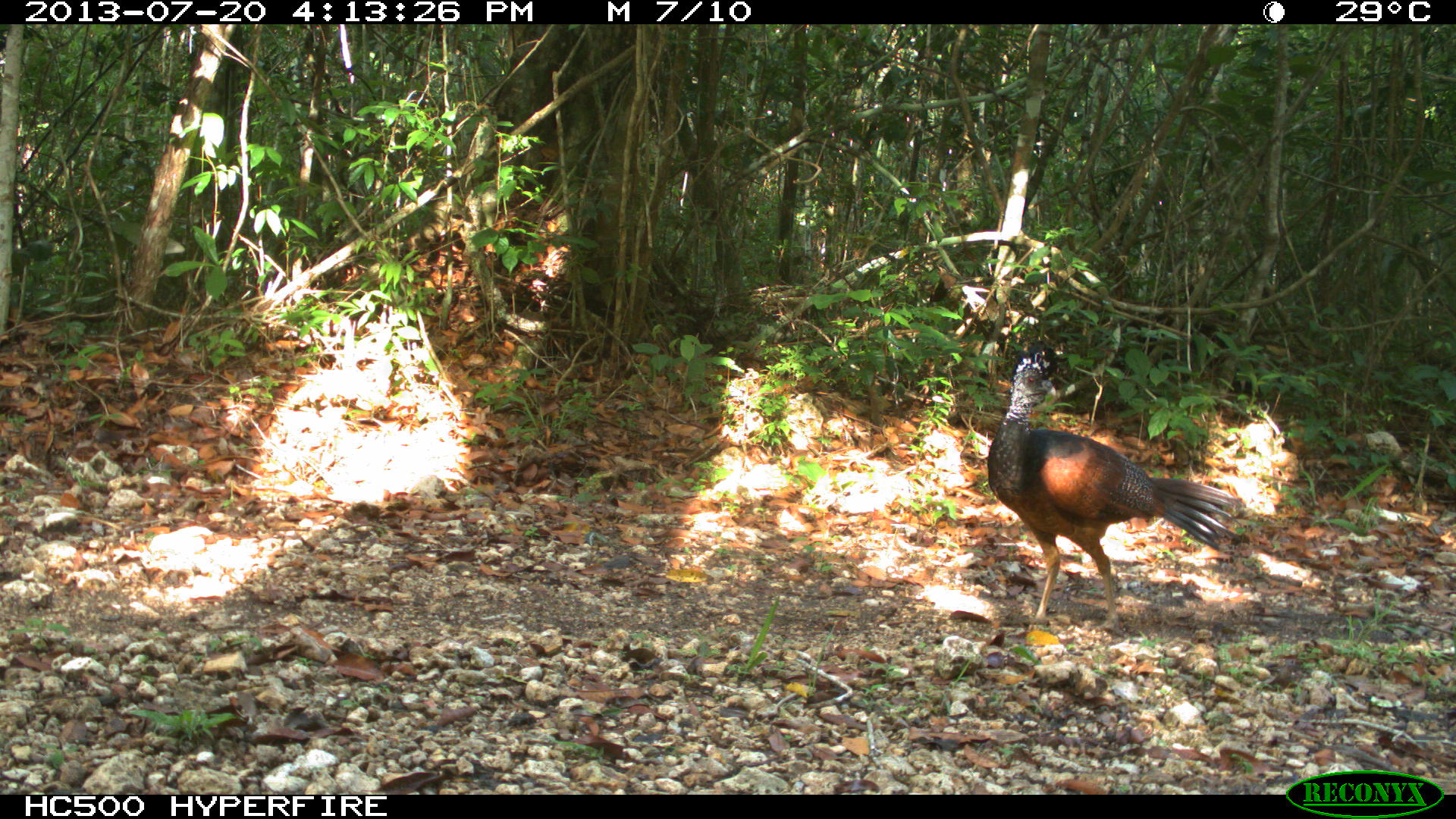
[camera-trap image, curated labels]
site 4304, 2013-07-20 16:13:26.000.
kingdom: Animalia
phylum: Chordata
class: Aves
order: Galliformes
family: Cracidae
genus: Crax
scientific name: Crax rubra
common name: great curassow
Crax rubra (great curassow), count 3.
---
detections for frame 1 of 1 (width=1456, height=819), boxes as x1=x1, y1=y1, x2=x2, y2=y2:
crax rubra: x1=984, y1=340, x2=1243, y2=639